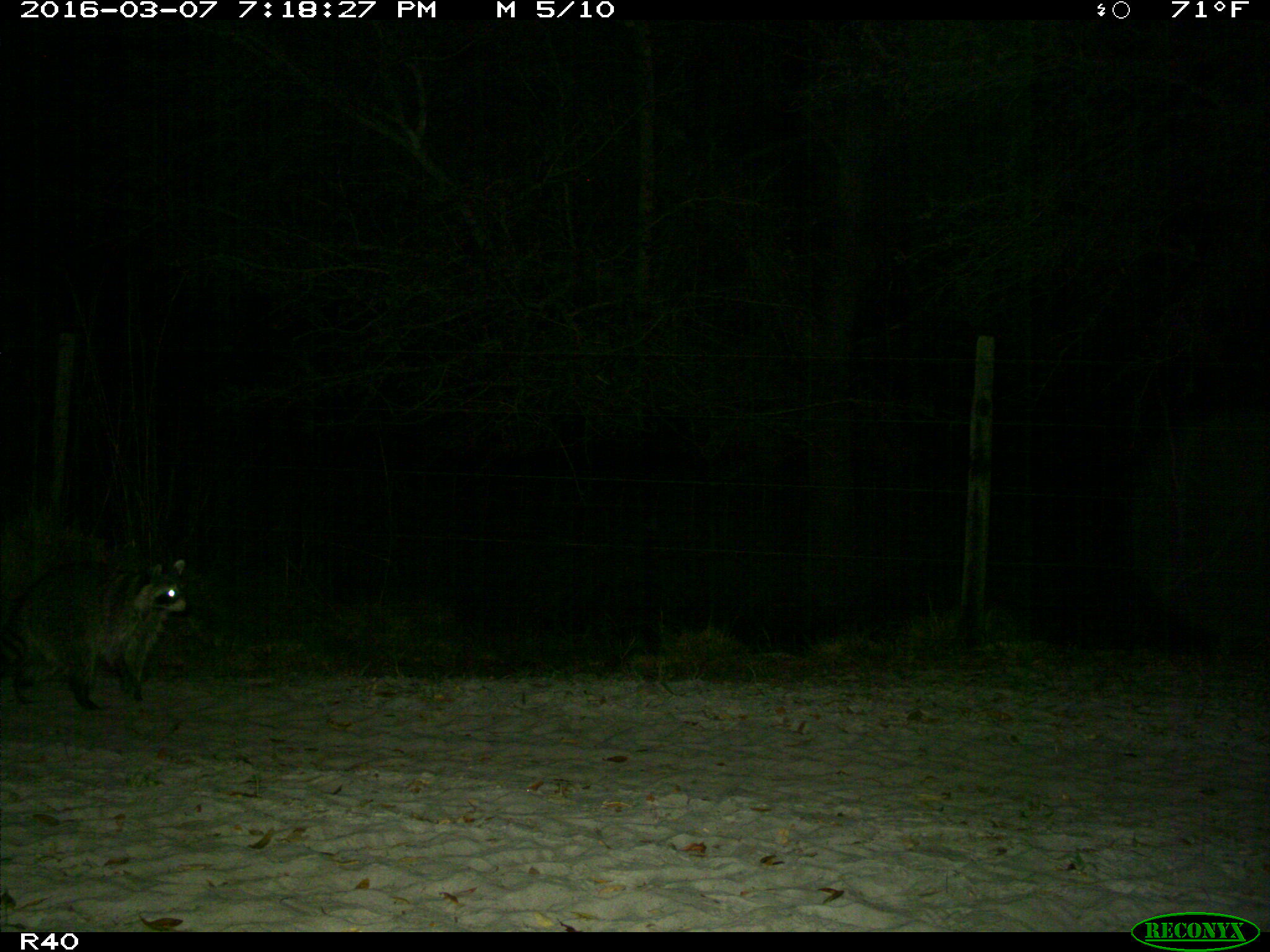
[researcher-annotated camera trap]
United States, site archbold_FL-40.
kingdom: Animalia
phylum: Chordata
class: Mammalia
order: Carnivora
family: Procyonidae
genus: Procyon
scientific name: Procyon lotor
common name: common raccoon